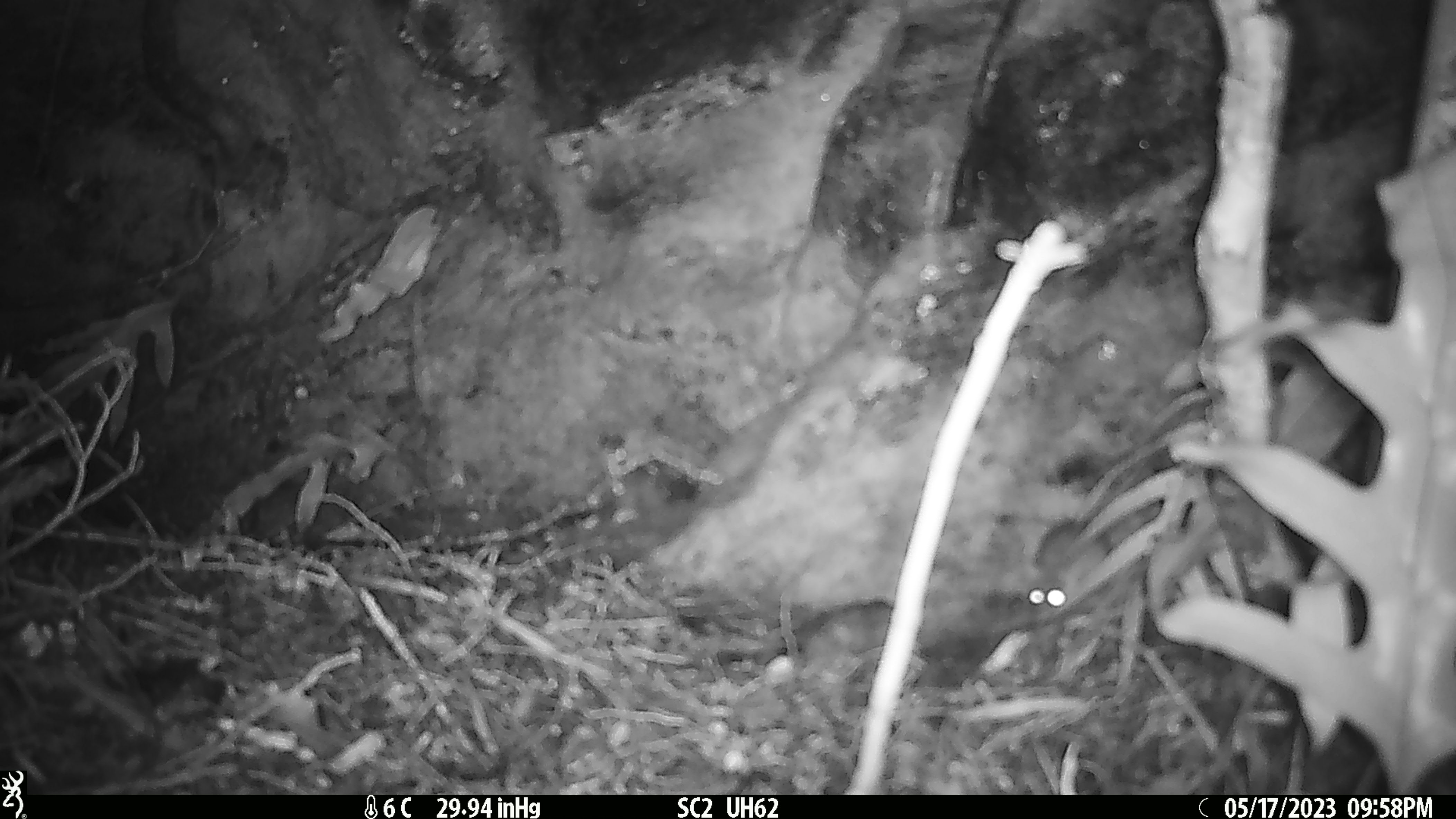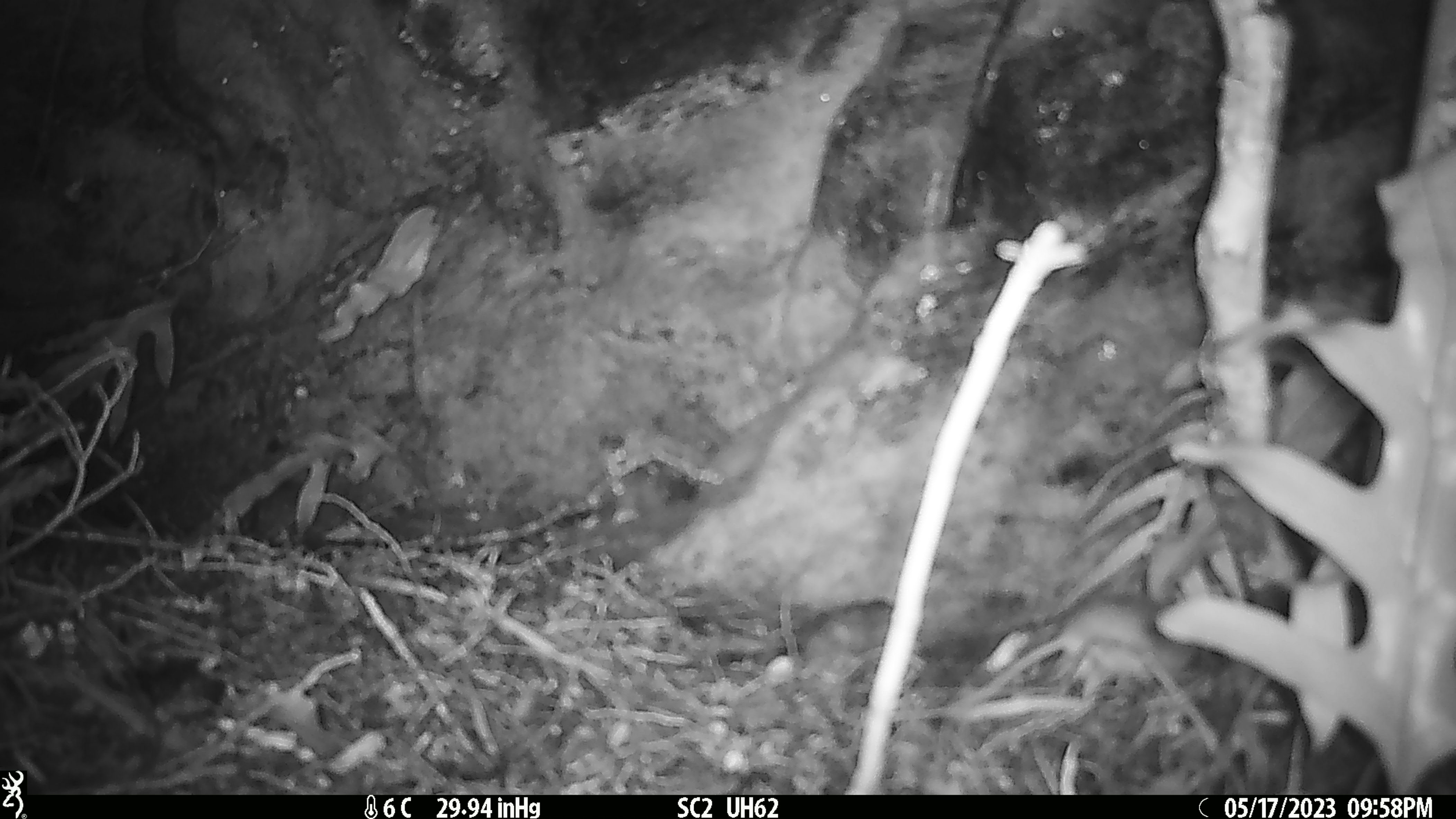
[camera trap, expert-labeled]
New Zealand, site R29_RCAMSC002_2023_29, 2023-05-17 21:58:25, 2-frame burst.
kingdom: Animalia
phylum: Chordata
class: Mammalia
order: Rodentia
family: Muridae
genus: Mus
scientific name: Mus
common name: mouse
Mouse (Mus).